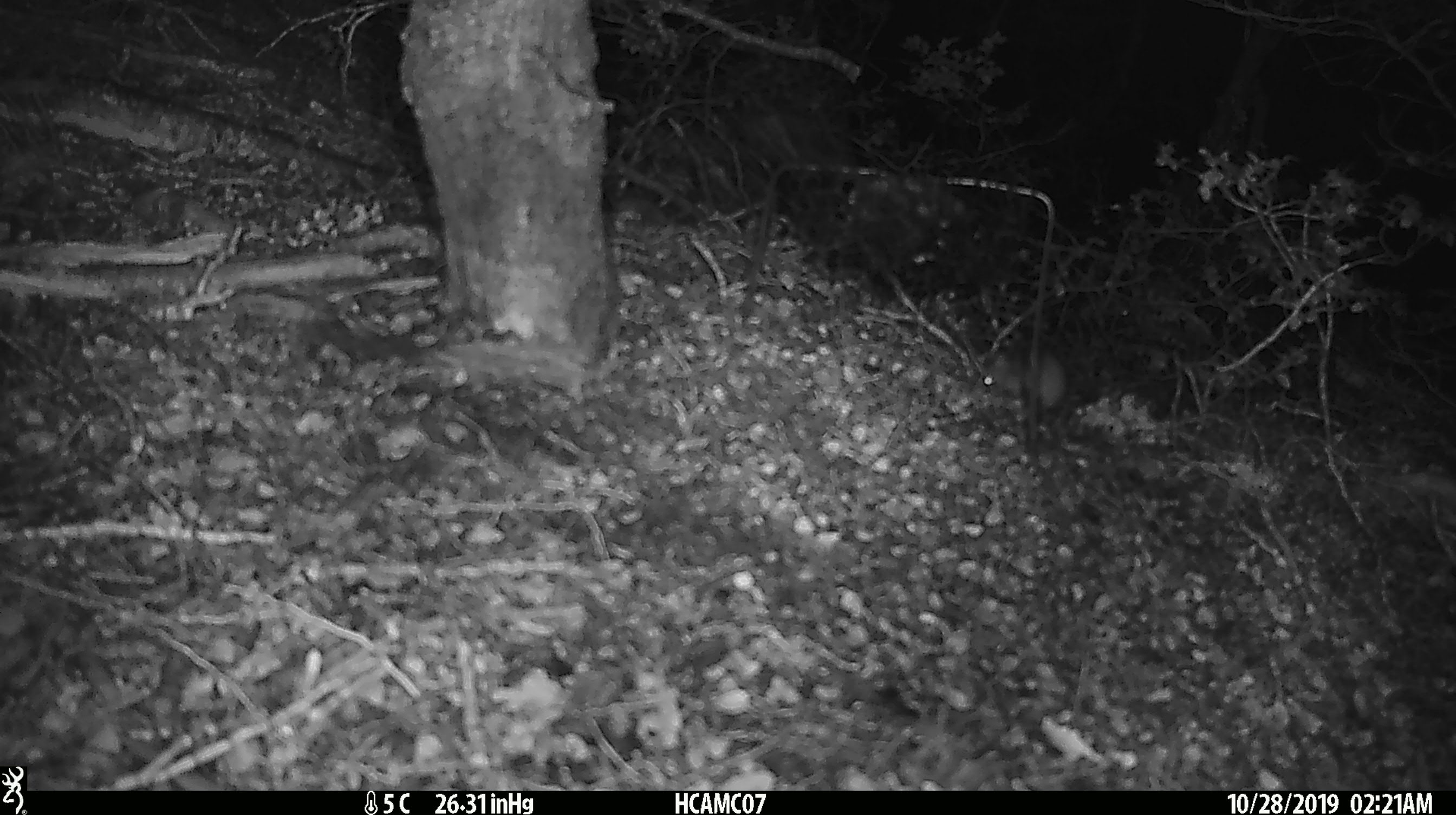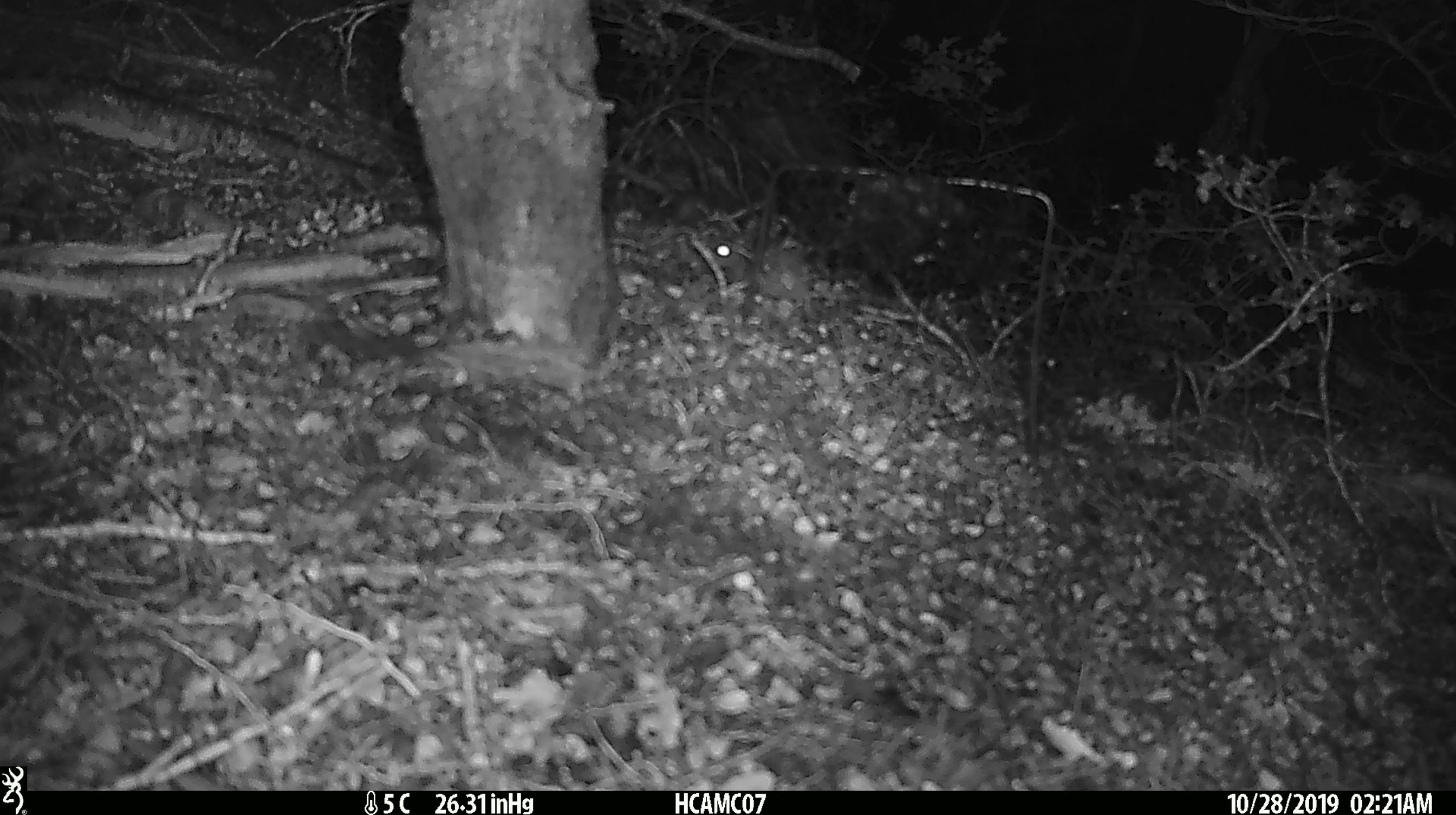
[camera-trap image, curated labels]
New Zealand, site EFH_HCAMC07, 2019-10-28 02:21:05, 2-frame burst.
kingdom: Animalia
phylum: Chordata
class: Mammalia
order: Rodentia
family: Muridae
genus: Mus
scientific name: Mus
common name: mouse